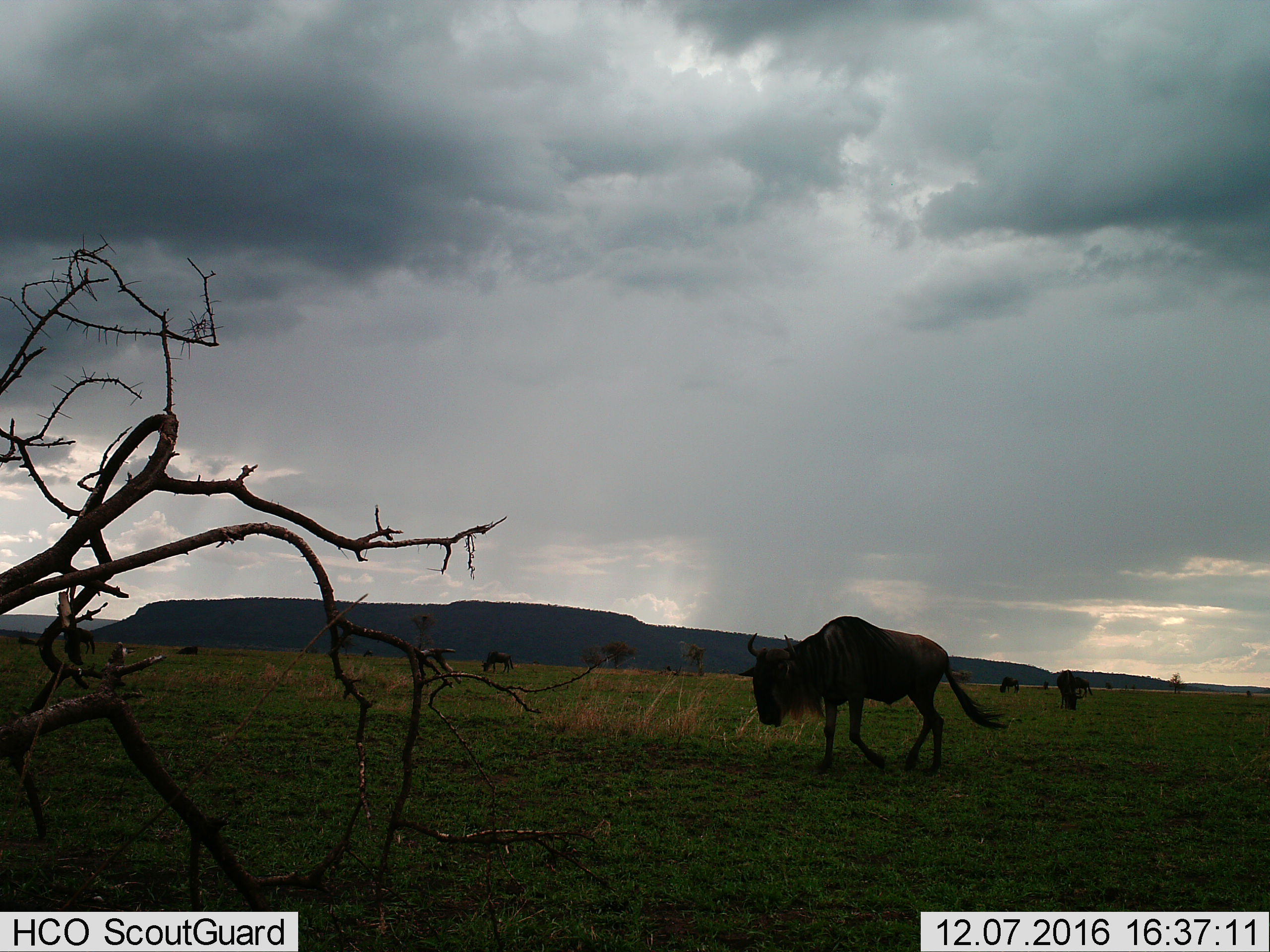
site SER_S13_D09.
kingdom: Animalia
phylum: Chordata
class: Mammalia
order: Artiodactyla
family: Bovidae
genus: Connochaetes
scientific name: Connochaetes taurinus taurinus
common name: blue wildebeest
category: wildebeestblue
Wildebeestblue (blue wildebeest) (Connochaetes taurinus taurinus), count 6. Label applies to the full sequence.